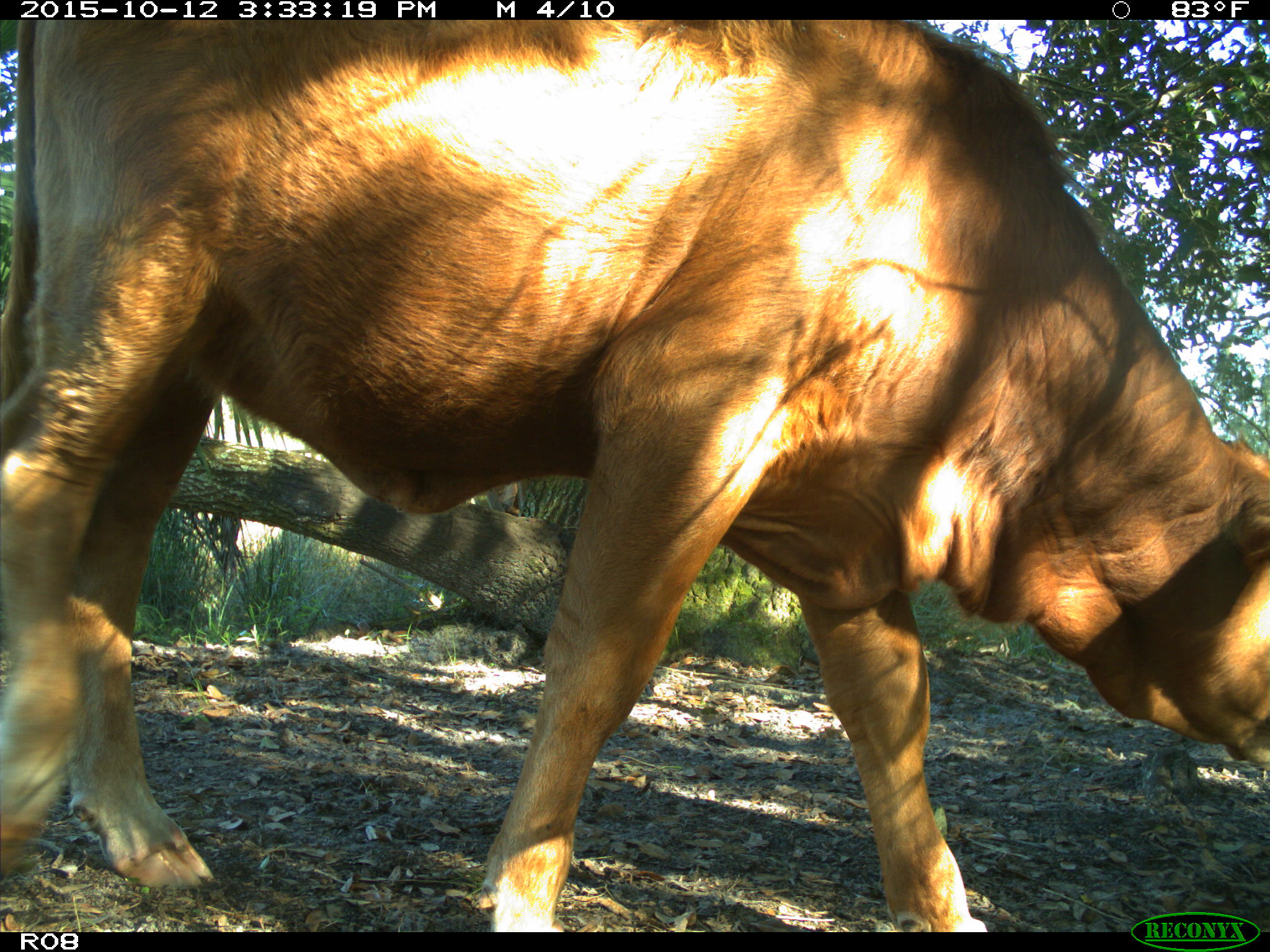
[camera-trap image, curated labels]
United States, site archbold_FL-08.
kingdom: Animalia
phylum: Chordata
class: Mammalia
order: Artiodactyla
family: Bovidae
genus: Bos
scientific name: Bos taurus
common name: domestic cow